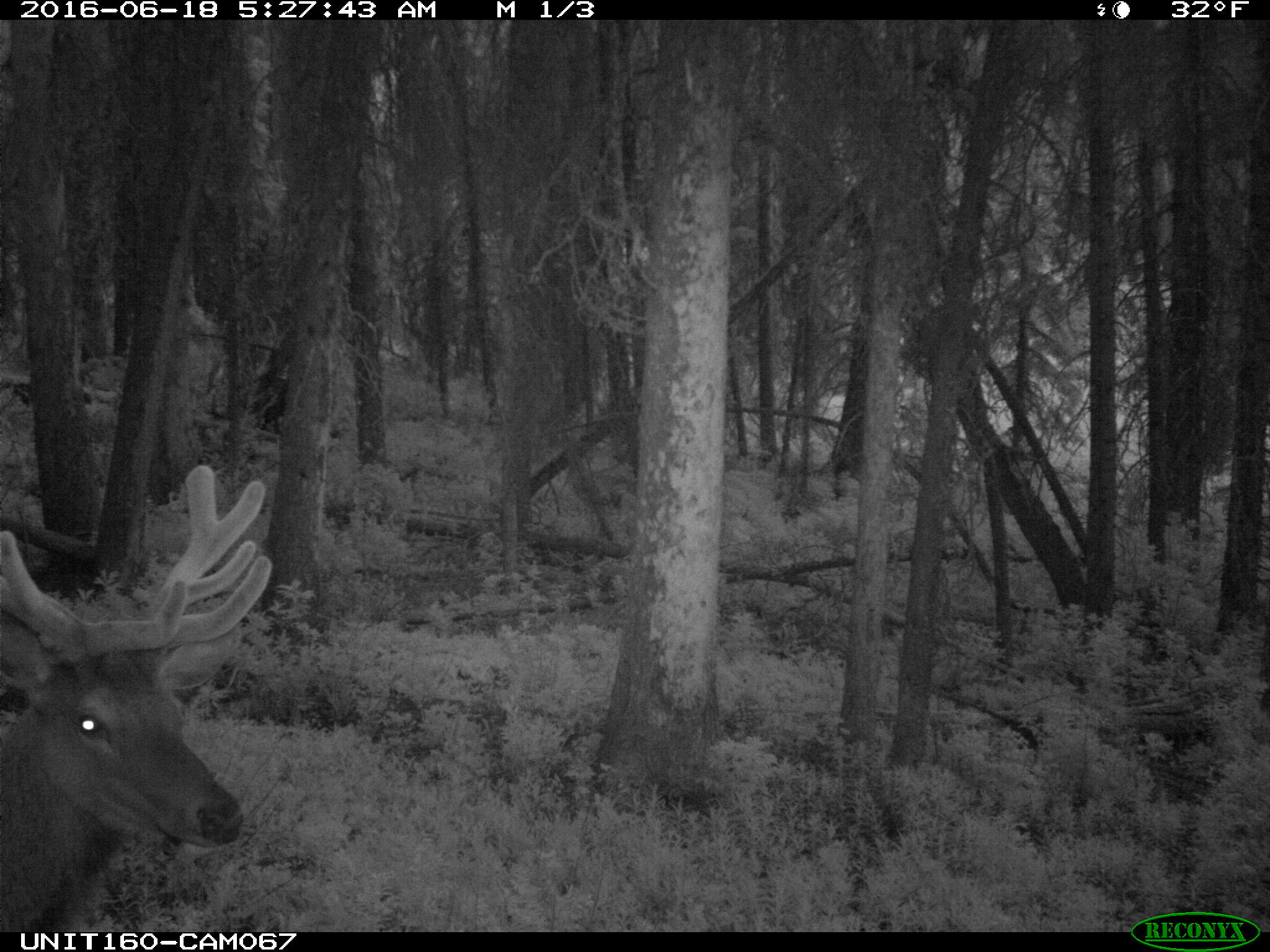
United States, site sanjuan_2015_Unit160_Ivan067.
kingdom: Animalia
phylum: Chordata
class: Mammalia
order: Artiodactyla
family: Cervidae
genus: Cervus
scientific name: Cervus elaphus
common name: red deer